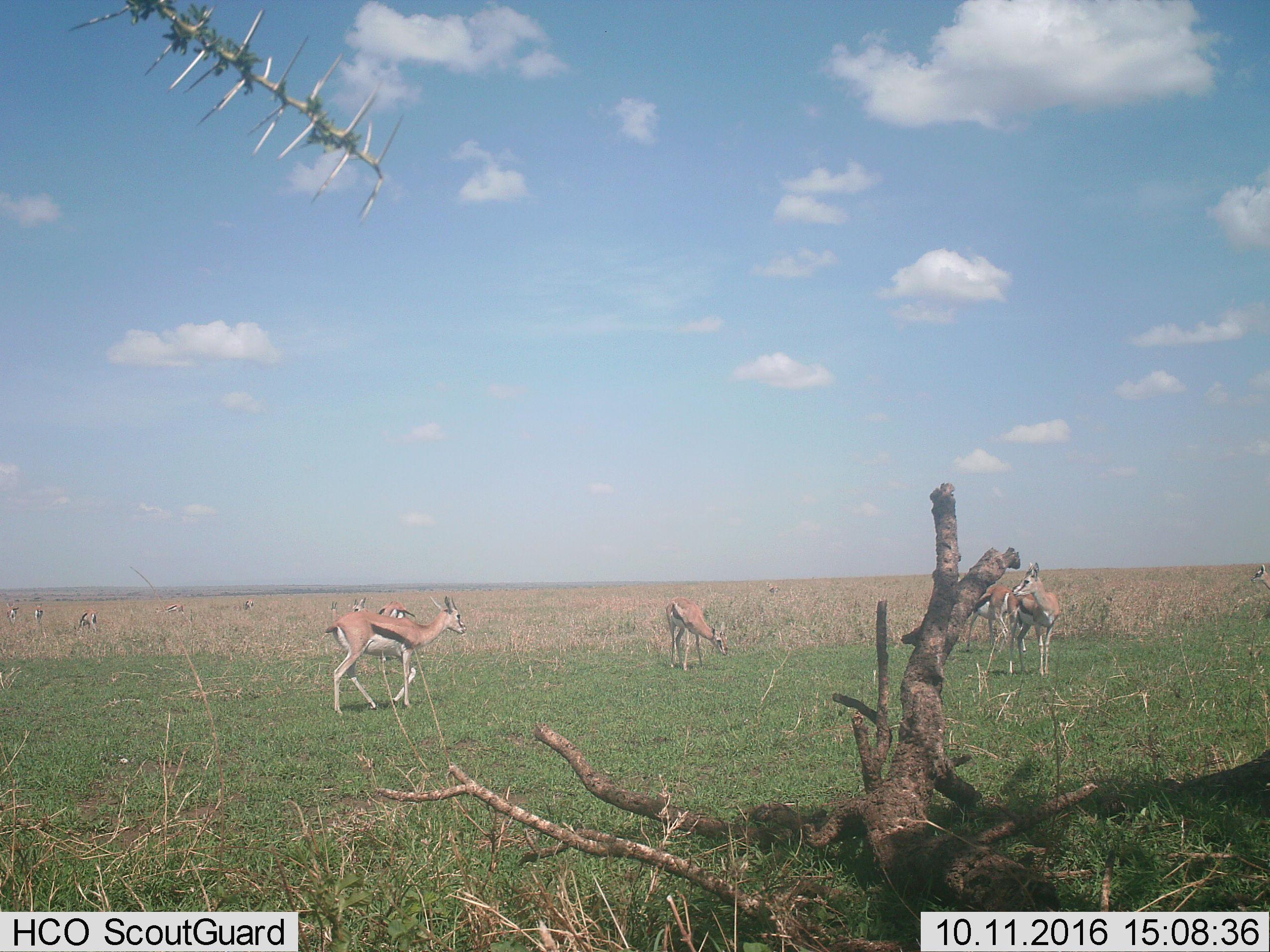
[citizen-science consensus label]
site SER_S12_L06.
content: unidentified animal